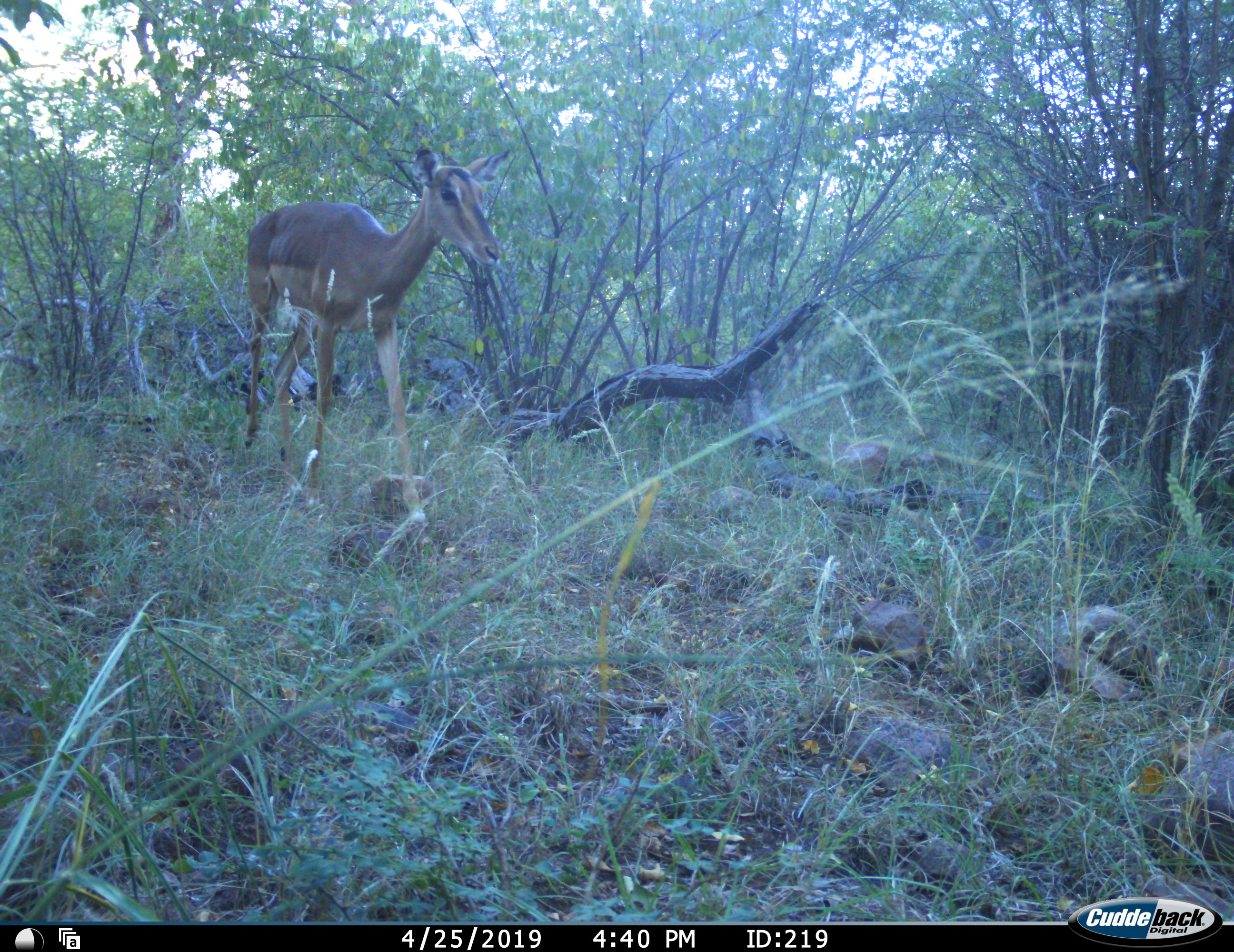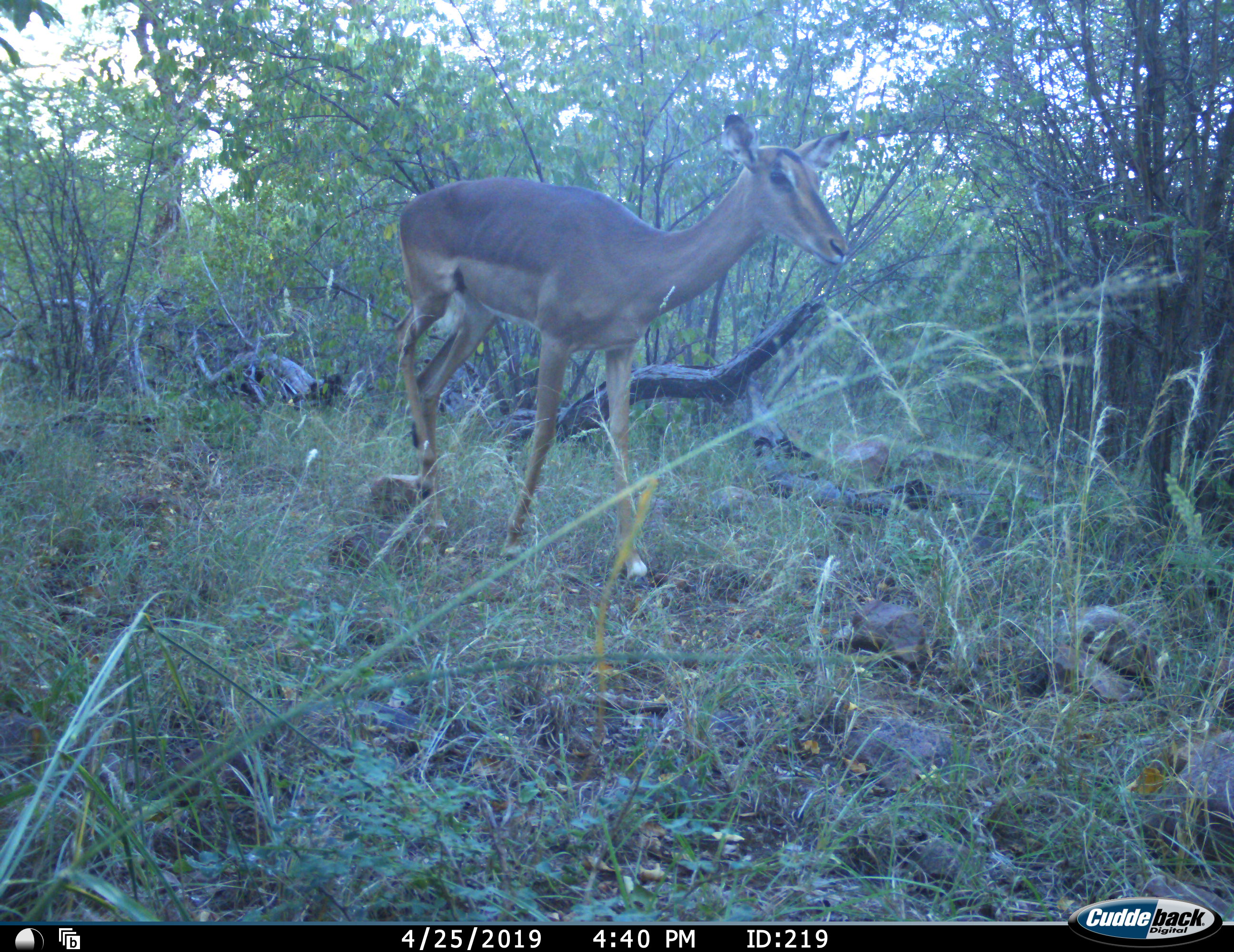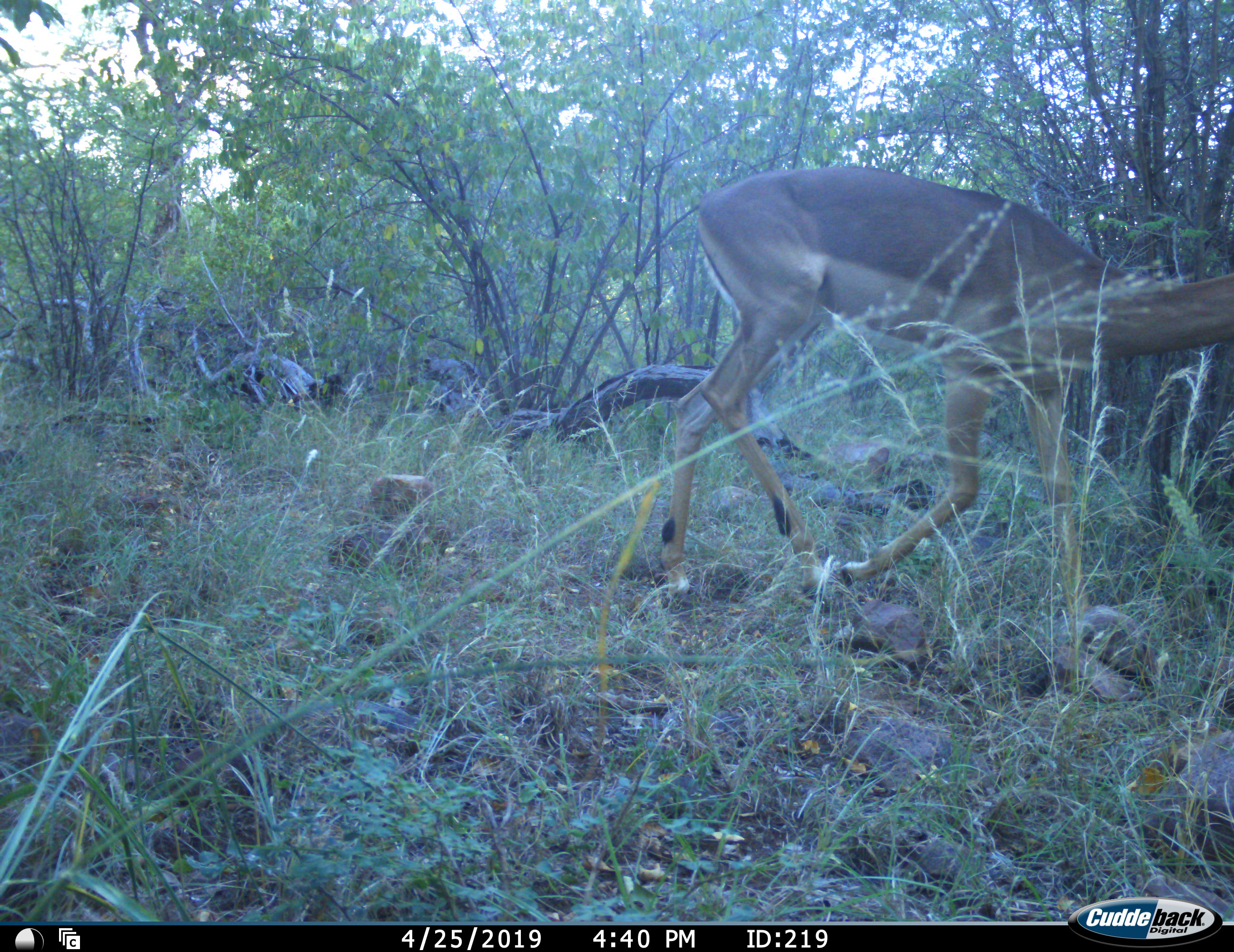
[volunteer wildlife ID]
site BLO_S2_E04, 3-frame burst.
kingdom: Animalia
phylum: Chordata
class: Mammalia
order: Artiodactyla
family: Bovidae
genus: Aepyceros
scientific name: Aepyceros melampus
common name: impala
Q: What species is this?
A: Impala (Aepyceros melampus).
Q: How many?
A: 1.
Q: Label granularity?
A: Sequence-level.